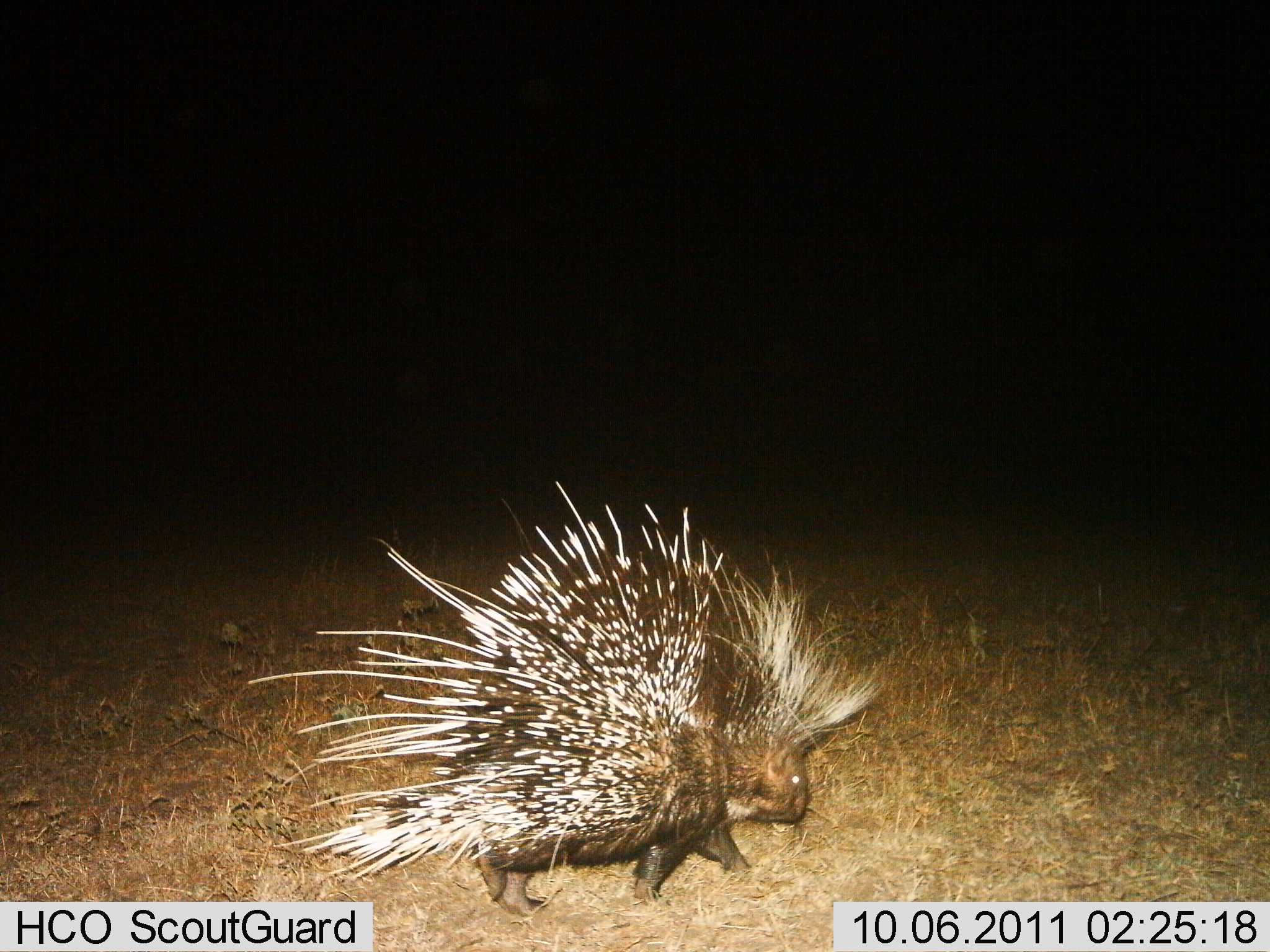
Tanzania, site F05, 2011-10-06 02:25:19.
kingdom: Animalia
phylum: Chordata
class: Mammalia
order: Rodentia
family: Hystricidae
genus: Hystrix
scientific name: Hystrix cristata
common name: crested porcupine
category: porcupine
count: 1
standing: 31%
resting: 0%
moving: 69%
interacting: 0%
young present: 0%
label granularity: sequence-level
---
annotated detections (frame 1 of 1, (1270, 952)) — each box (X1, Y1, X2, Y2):
animal: (239, 472, 891, 926)